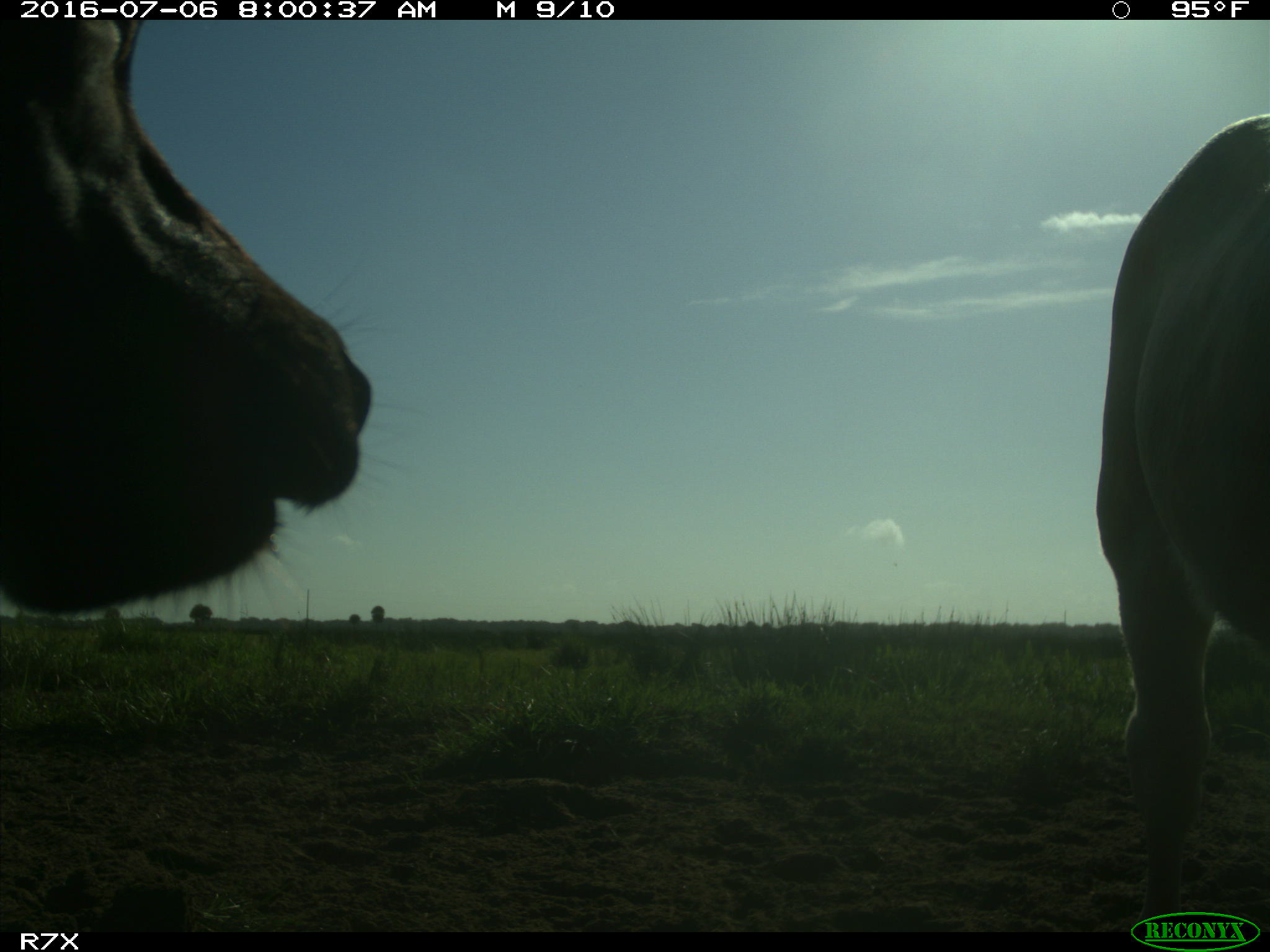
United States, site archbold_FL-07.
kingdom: Animalia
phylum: Chordata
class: Mammalia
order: Artiodactyla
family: Bovidae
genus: Bos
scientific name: Bos taurus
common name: domestic cow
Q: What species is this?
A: Bos taurus (domestic cow).